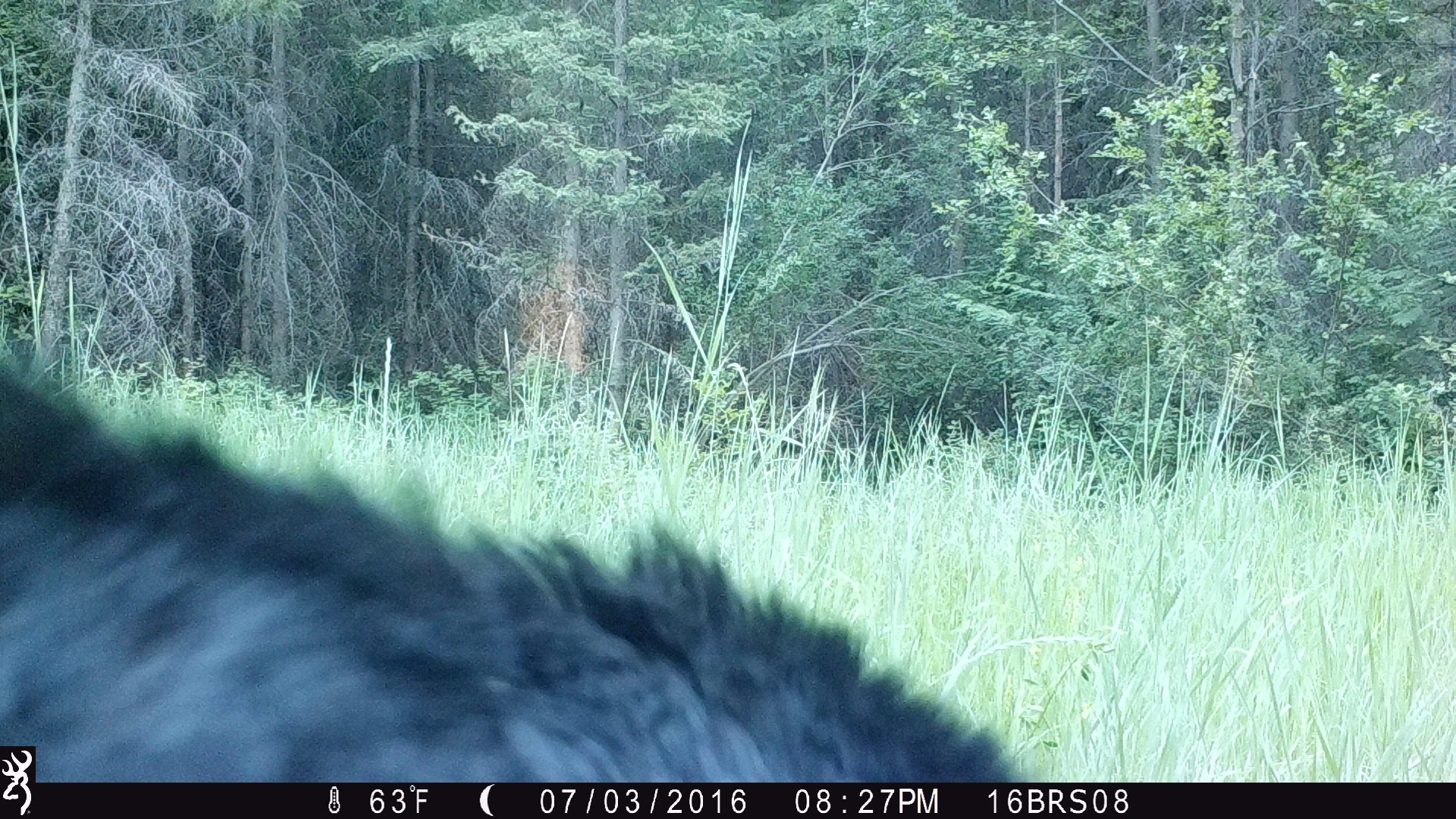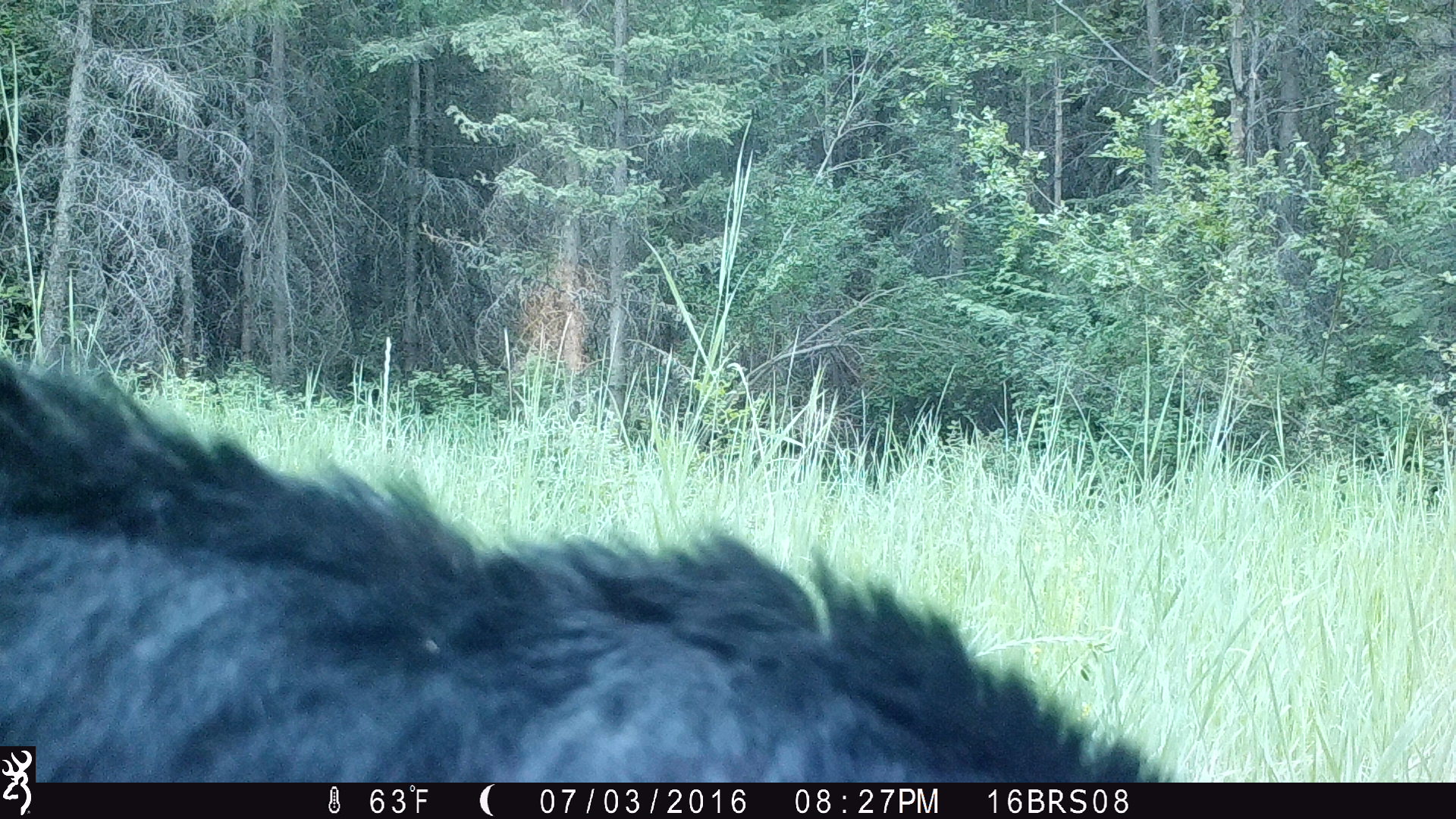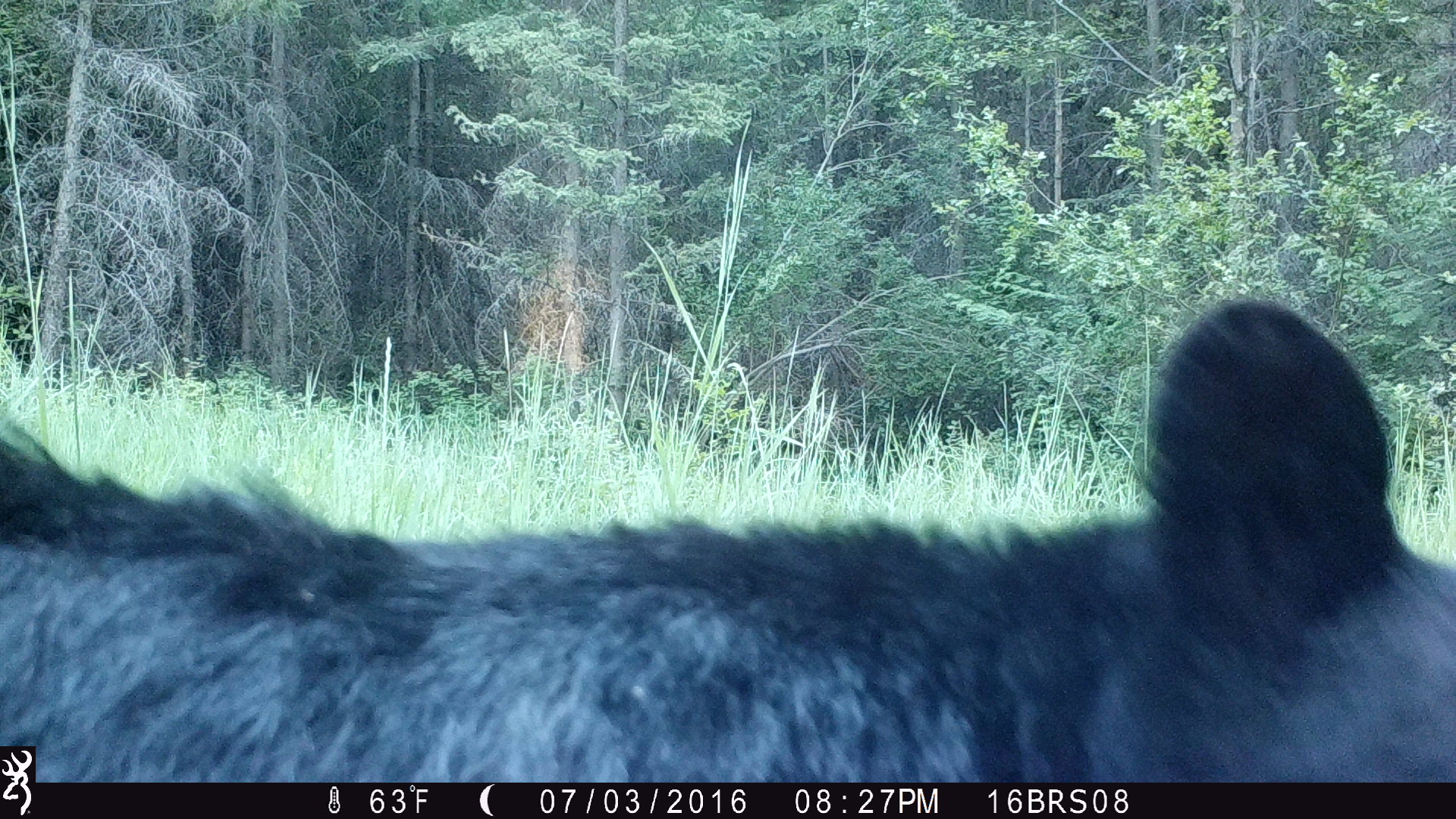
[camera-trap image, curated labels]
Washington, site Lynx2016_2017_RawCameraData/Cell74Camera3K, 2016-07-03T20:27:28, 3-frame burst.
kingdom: Animalia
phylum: Chordata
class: Mammalia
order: Carnivora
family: Ursidae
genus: Ursus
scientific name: Ursus americanus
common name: american black bear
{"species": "Ursus americanus (american black bear)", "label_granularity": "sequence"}